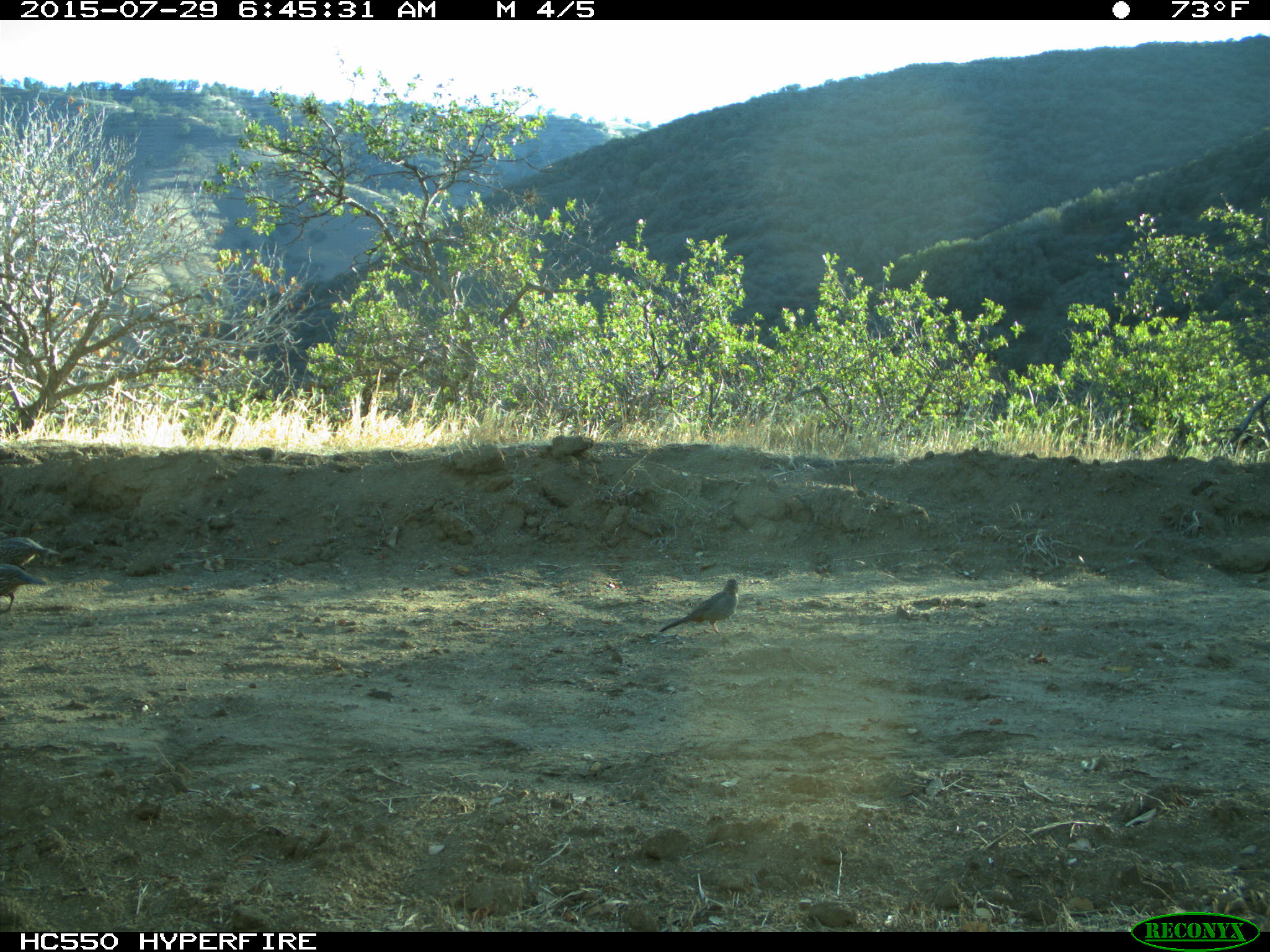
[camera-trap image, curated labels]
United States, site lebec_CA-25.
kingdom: Animalia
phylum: Chordata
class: Aves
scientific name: Aves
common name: birds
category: unidentified bird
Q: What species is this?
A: Unidentified bird (birds) (Aves).